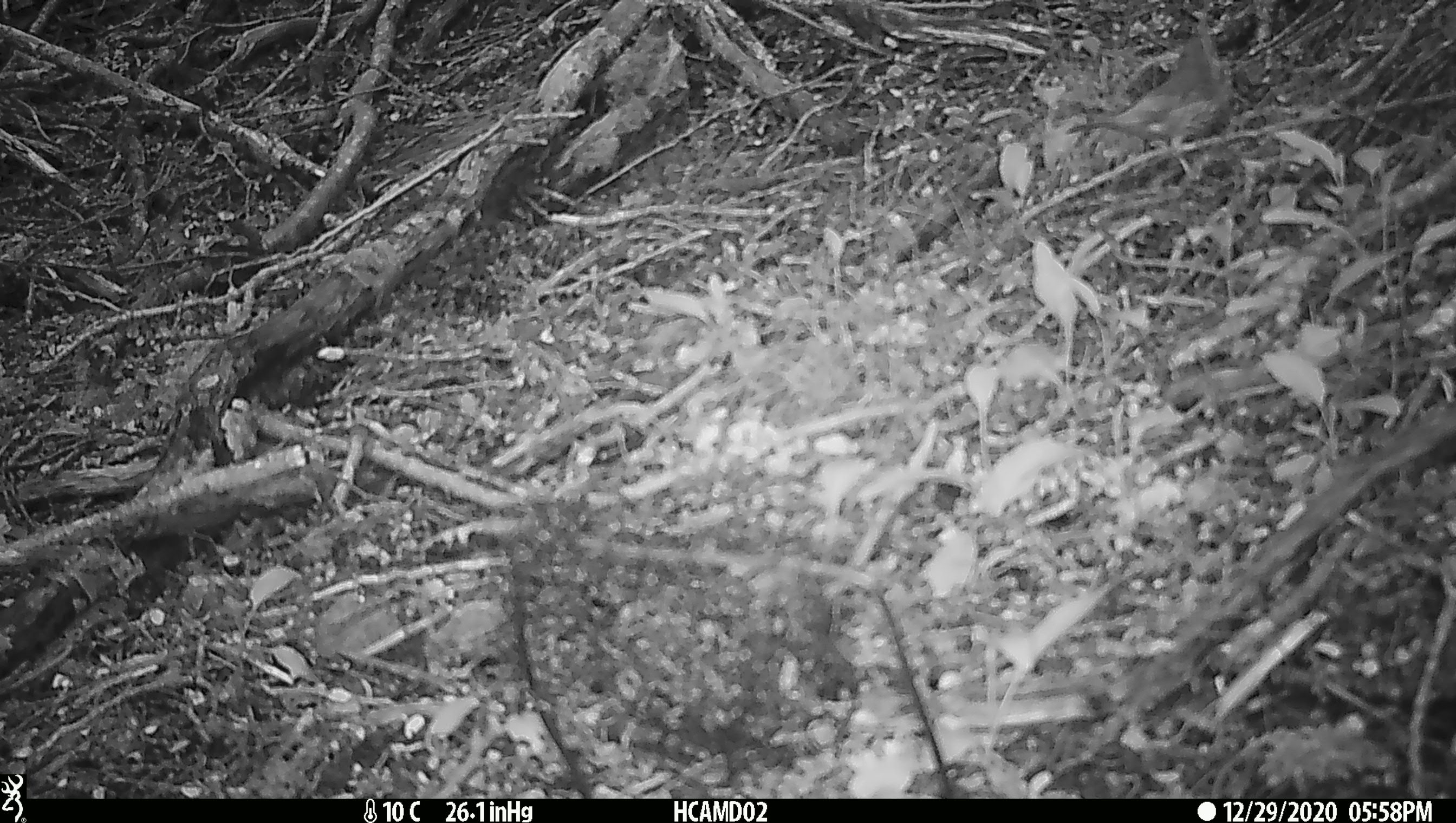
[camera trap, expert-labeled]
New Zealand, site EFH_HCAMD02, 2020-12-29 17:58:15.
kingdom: Animalia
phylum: Chordata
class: Aves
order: Passeriformes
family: Turdidae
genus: Turdus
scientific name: Turdus philomelos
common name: song thrush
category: thrush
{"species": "thrush (song thrush) (Turdus philomelos)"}